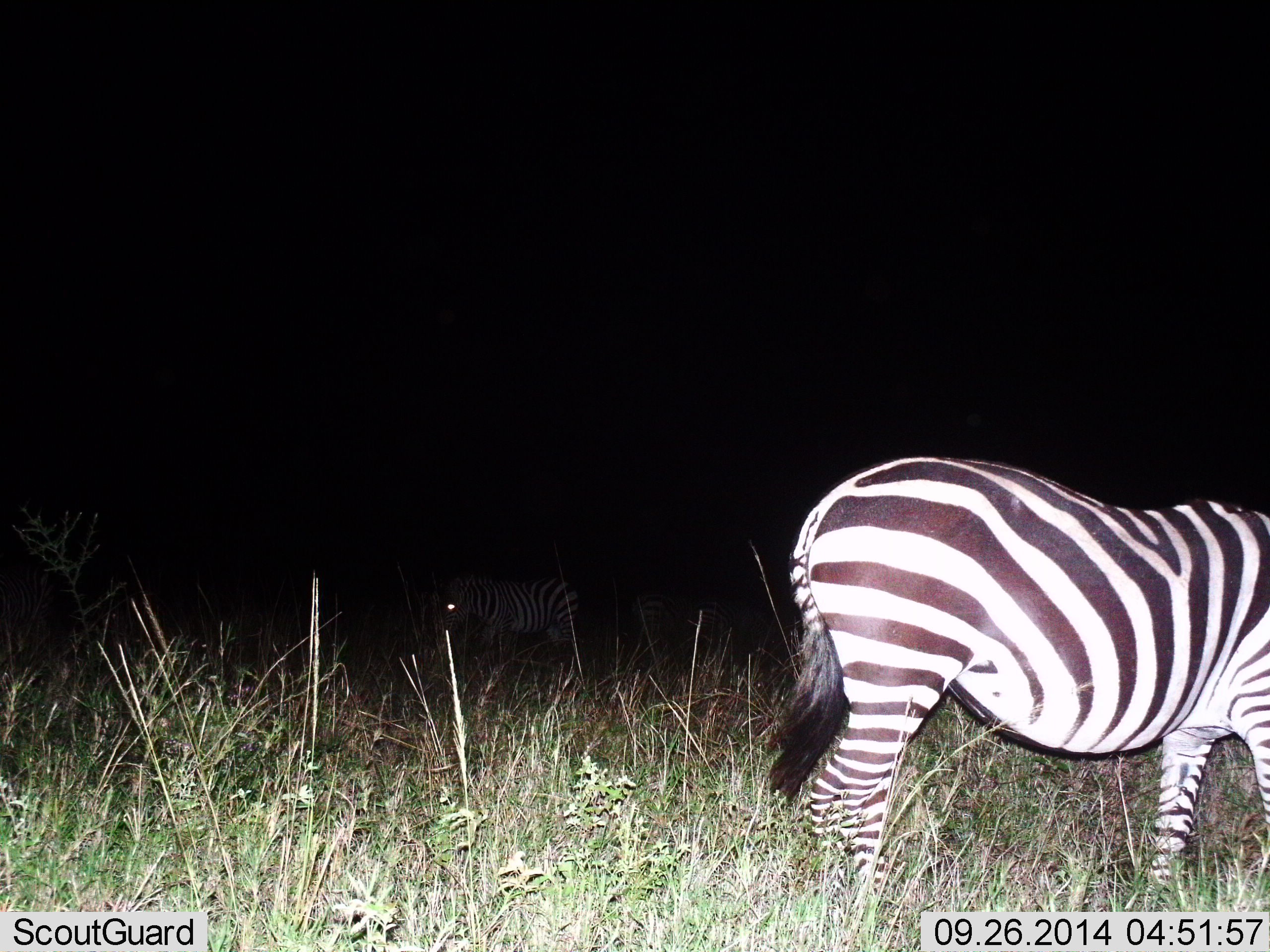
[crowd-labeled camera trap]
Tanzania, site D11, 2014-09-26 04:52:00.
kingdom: Animalia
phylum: Chordata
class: Mammalia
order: Perissodactyla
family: Equidae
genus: Equus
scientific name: Equus quagga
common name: plains zebra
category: zebra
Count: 2.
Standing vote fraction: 60%.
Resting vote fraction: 0%.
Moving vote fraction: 20%.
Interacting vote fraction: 0%.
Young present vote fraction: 10%.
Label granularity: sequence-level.